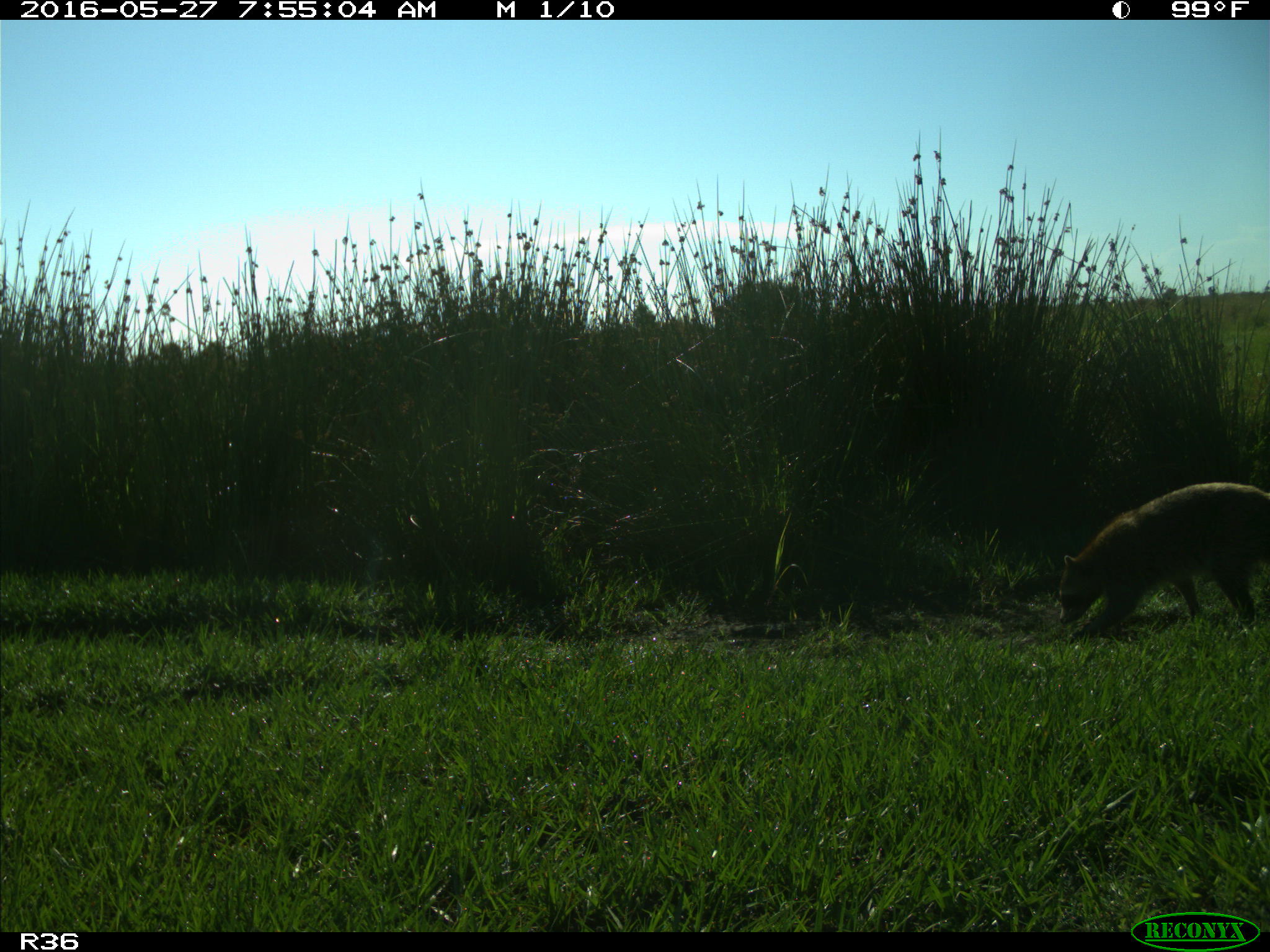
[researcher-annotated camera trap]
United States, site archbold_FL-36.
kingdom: Animalia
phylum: Chordata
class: Mammalia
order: Carnivora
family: Procyonidae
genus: Procyon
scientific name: Procyon lotor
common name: common raccoon